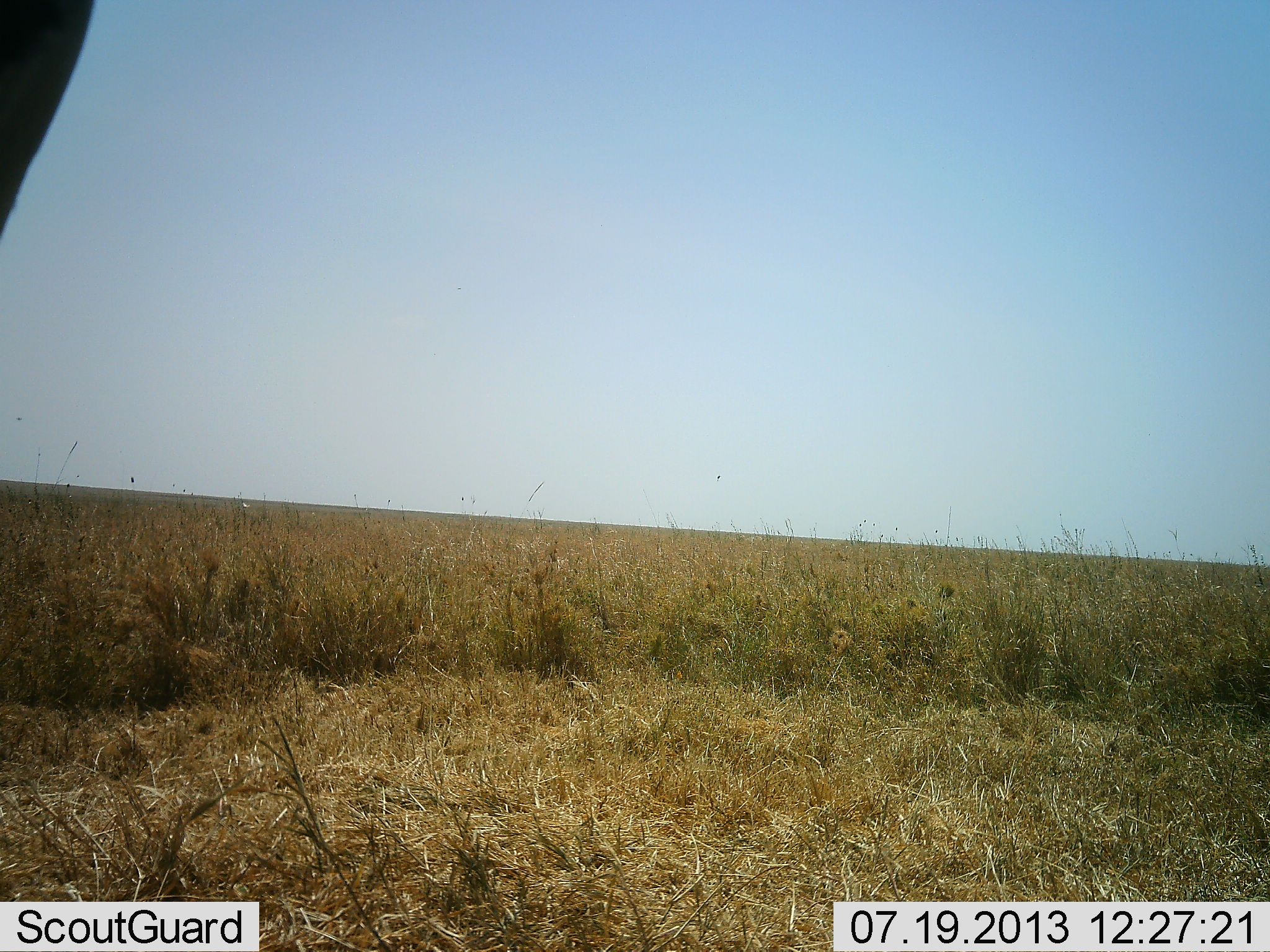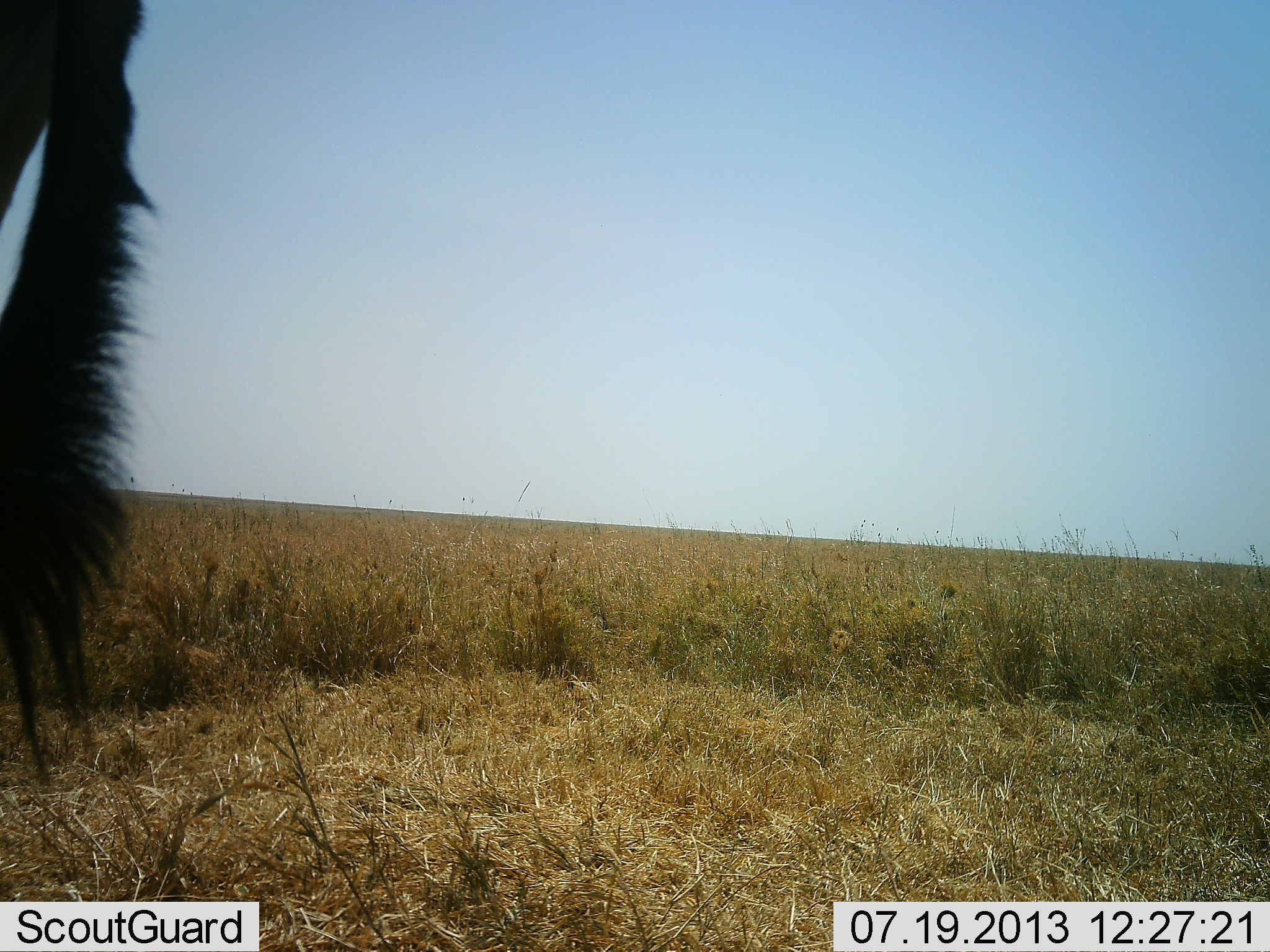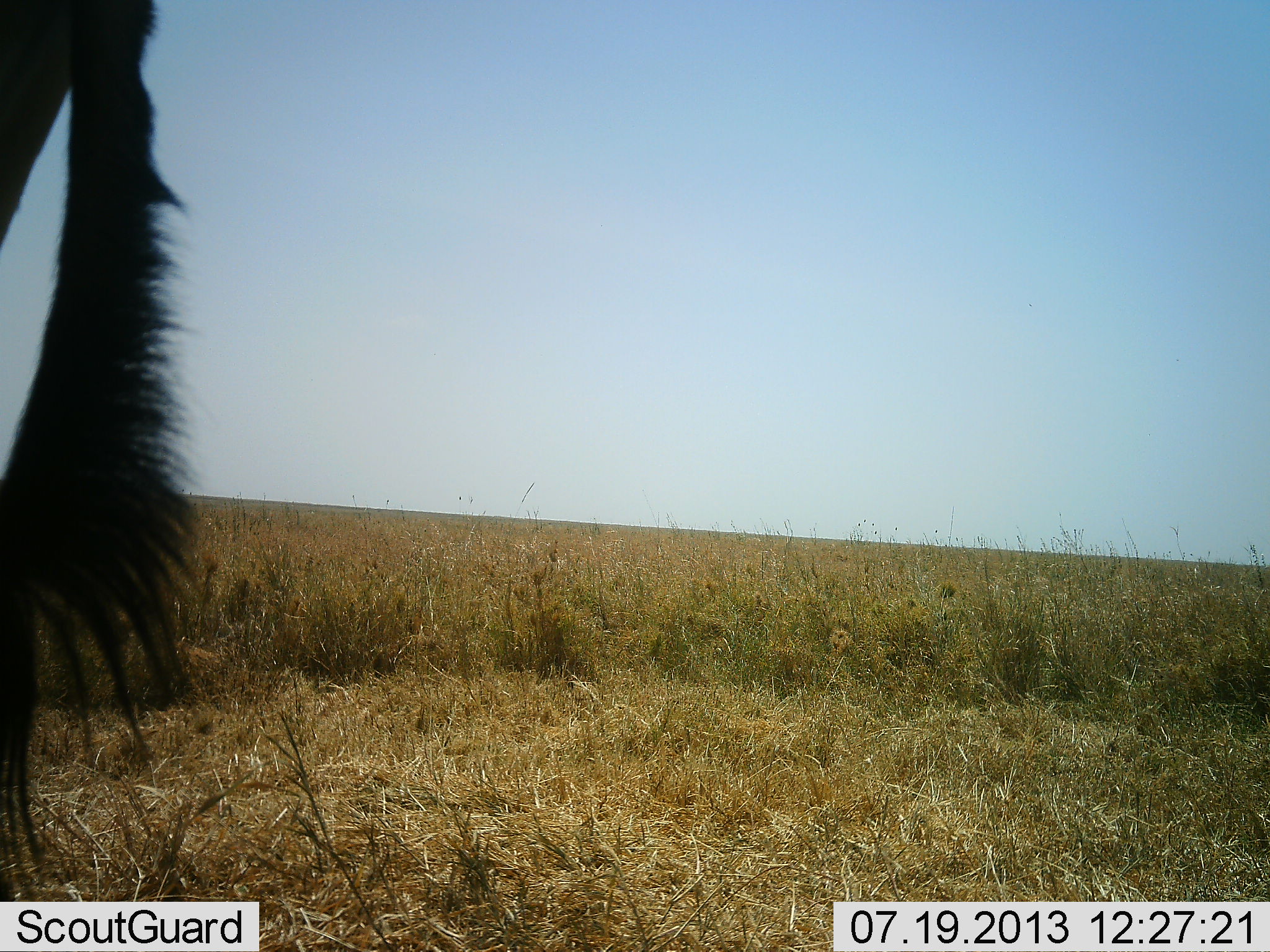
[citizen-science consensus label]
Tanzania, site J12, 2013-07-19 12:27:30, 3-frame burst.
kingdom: Animalia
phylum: Chordata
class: Mammalia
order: Artiodactyla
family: Bovidae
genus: Connochaetes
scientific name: Connochaetes taurinus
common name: blue wildebeest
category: wildebeest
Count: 1.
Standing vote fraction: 100%.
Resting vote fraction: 0%.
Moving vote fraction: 0%.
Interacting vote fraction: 0%.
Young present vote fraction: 0%.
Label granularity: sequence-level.